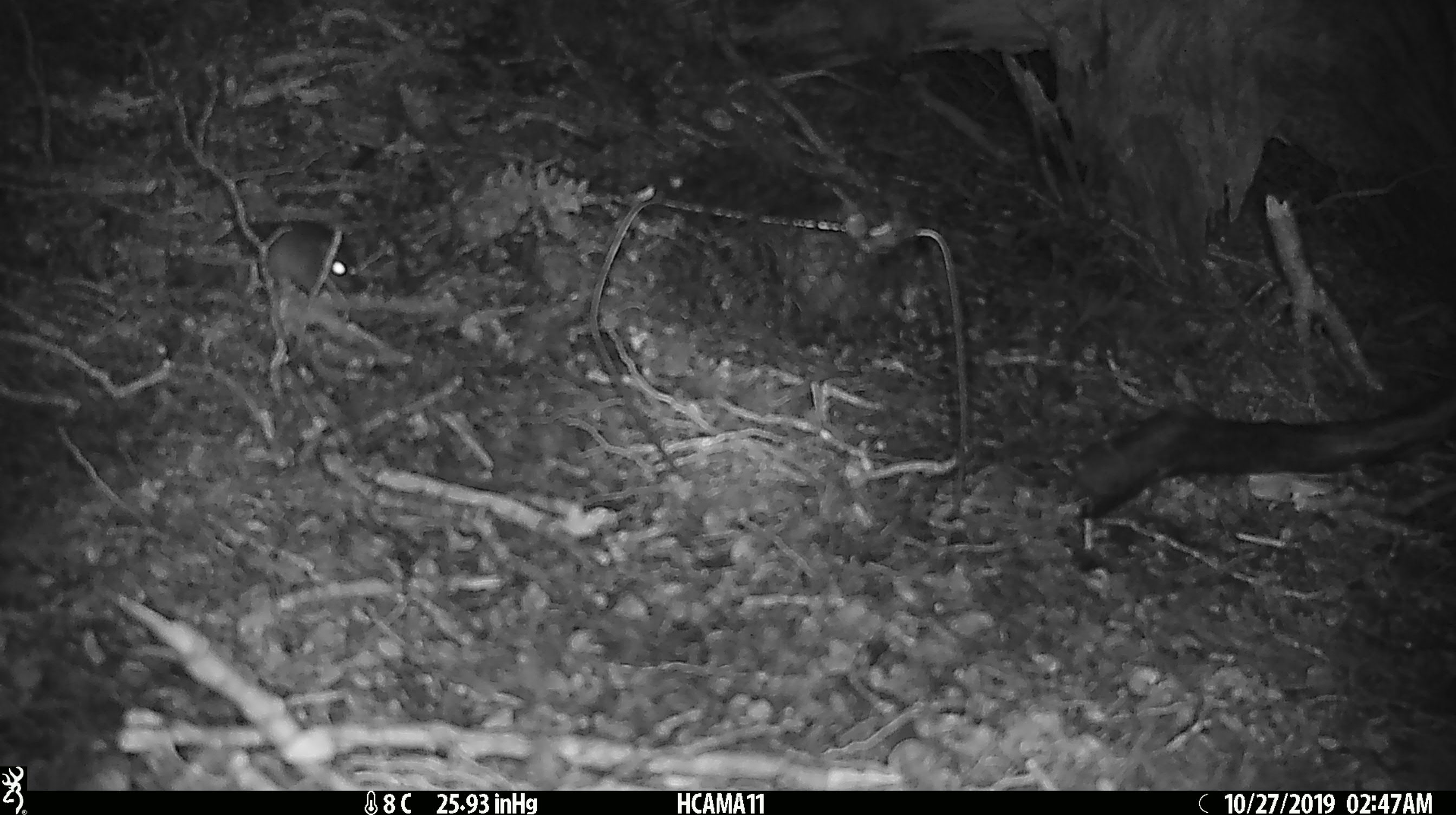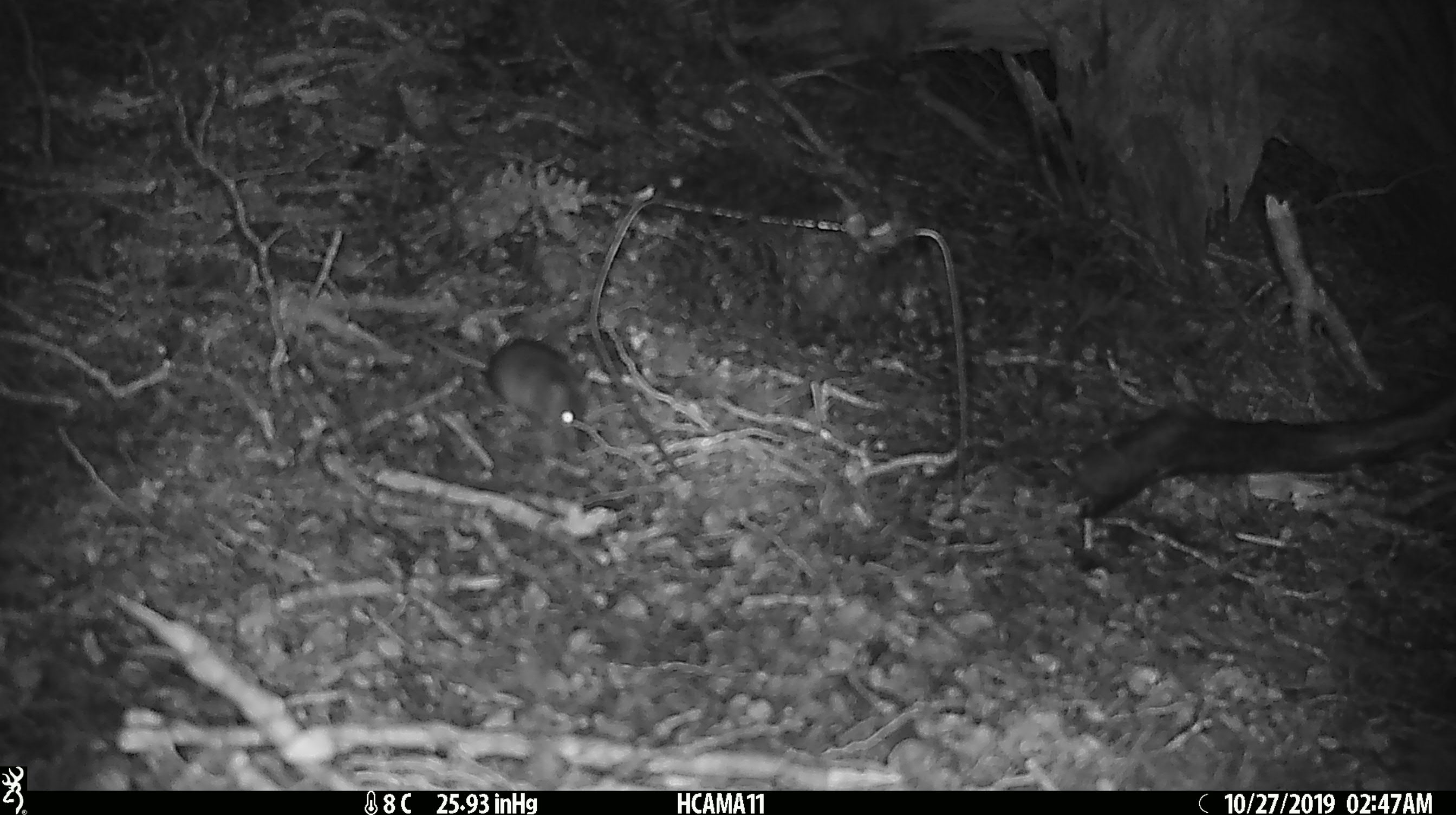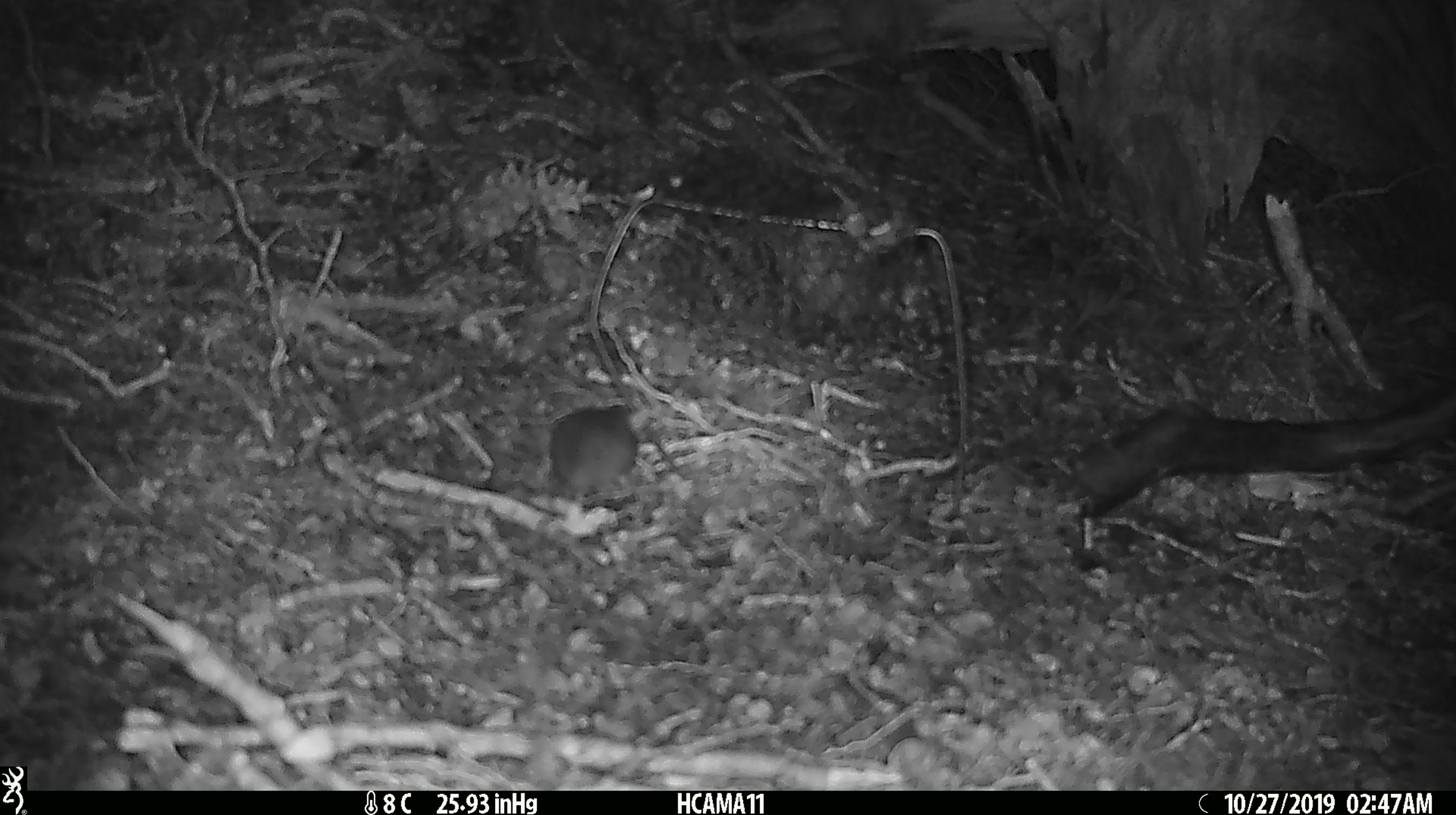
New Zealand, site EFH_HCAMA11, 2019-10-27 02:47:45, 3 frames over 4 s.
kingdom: Animalia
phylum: Chordata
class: Mammalia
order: Rodentia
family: Muridae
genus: Mus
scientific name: Mus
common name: mouse